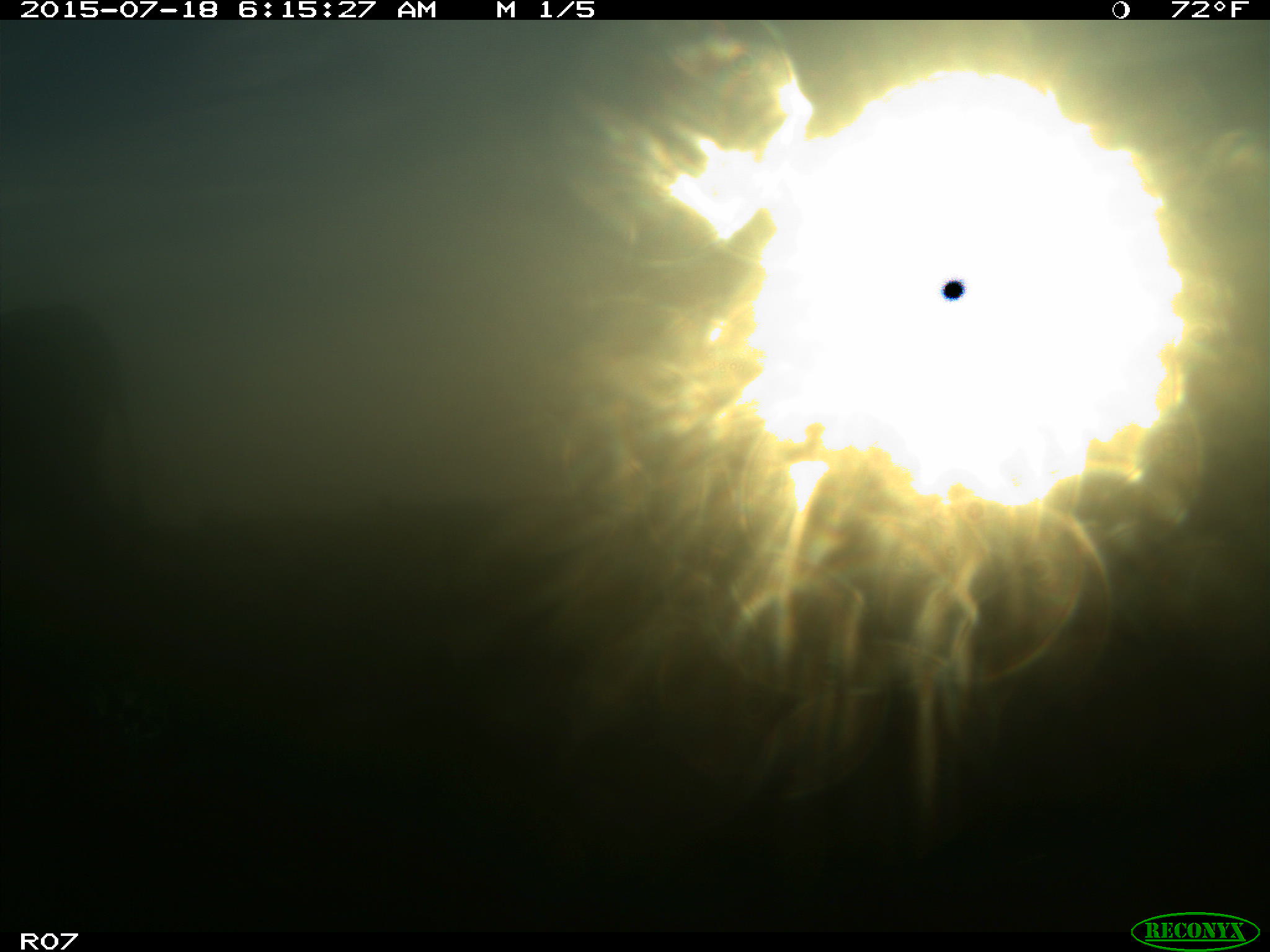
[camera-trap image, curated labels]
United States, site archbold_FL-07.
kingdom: Animalia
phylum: Chordata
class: Mammalia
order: Artiodactyla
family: Bovidae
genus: Bos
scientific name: Bos taurus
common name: domestic cow